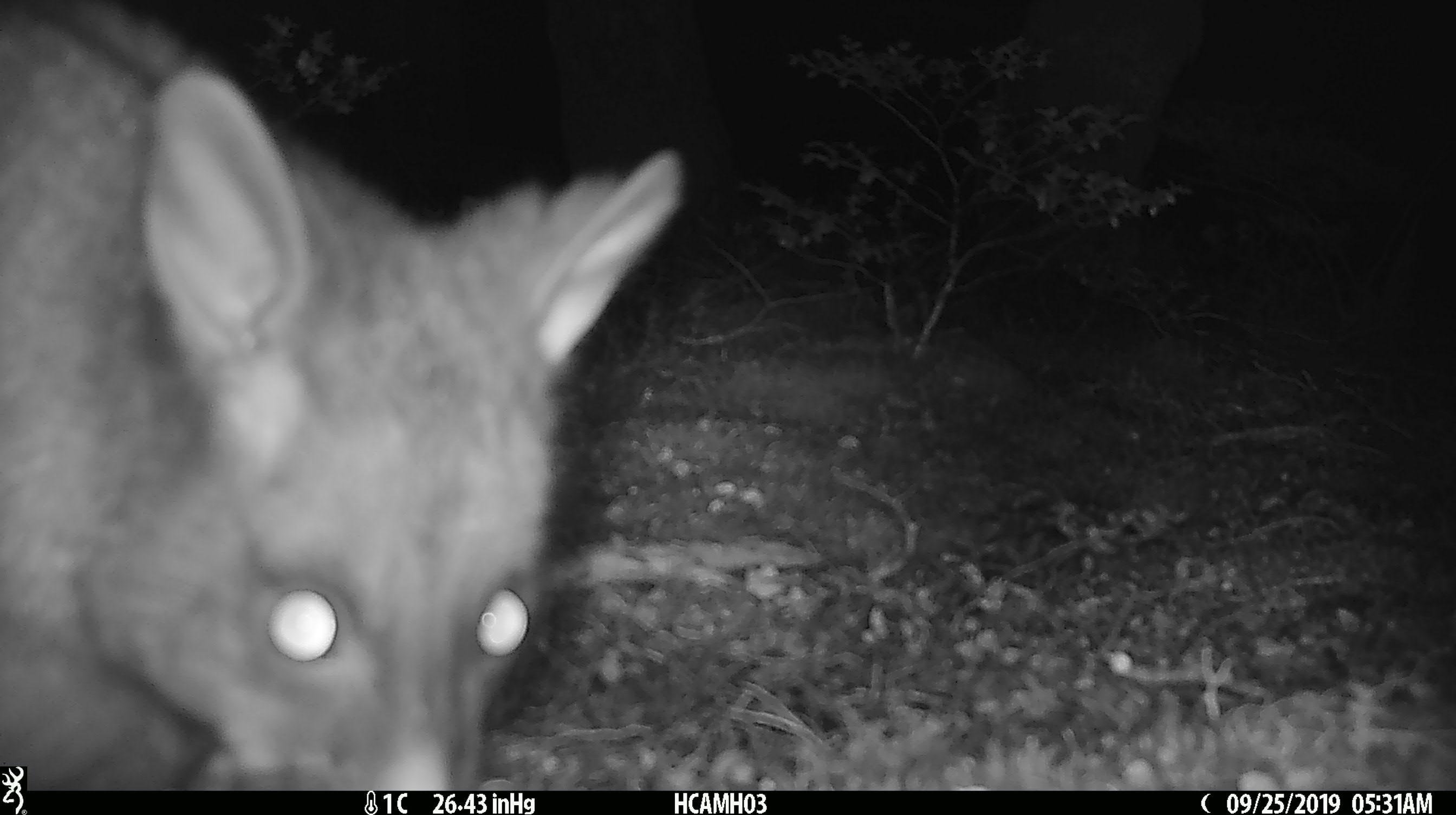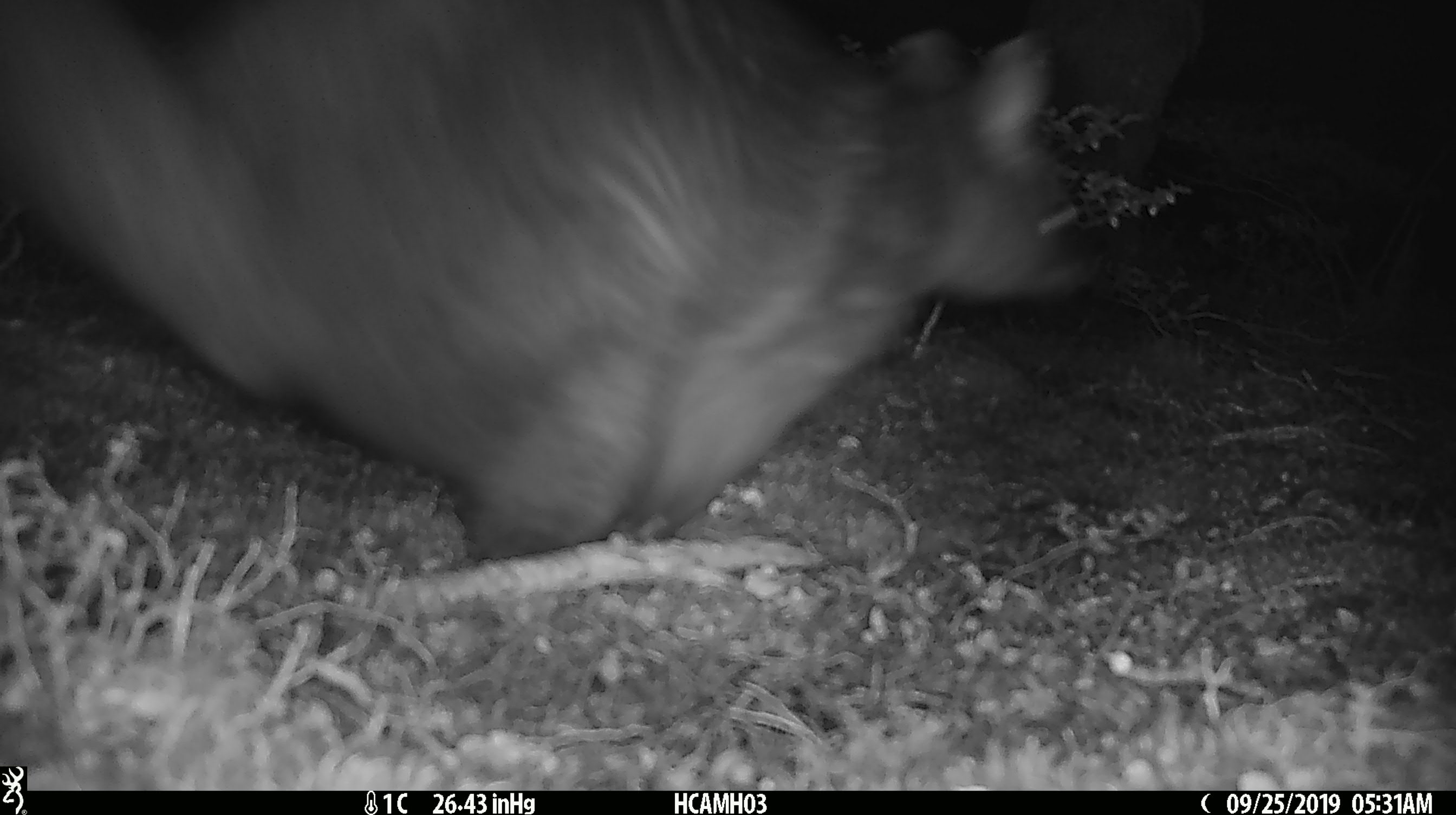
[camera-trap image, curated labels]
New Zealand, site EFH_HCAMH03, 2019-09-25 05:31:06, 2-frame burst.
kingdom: Animalia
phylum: Chordata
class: Mammalia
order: Diprotodontia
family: Phalangeridae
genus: Trichosurus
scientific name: Trichosurus vulpecula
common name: common brushtail possum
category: possum